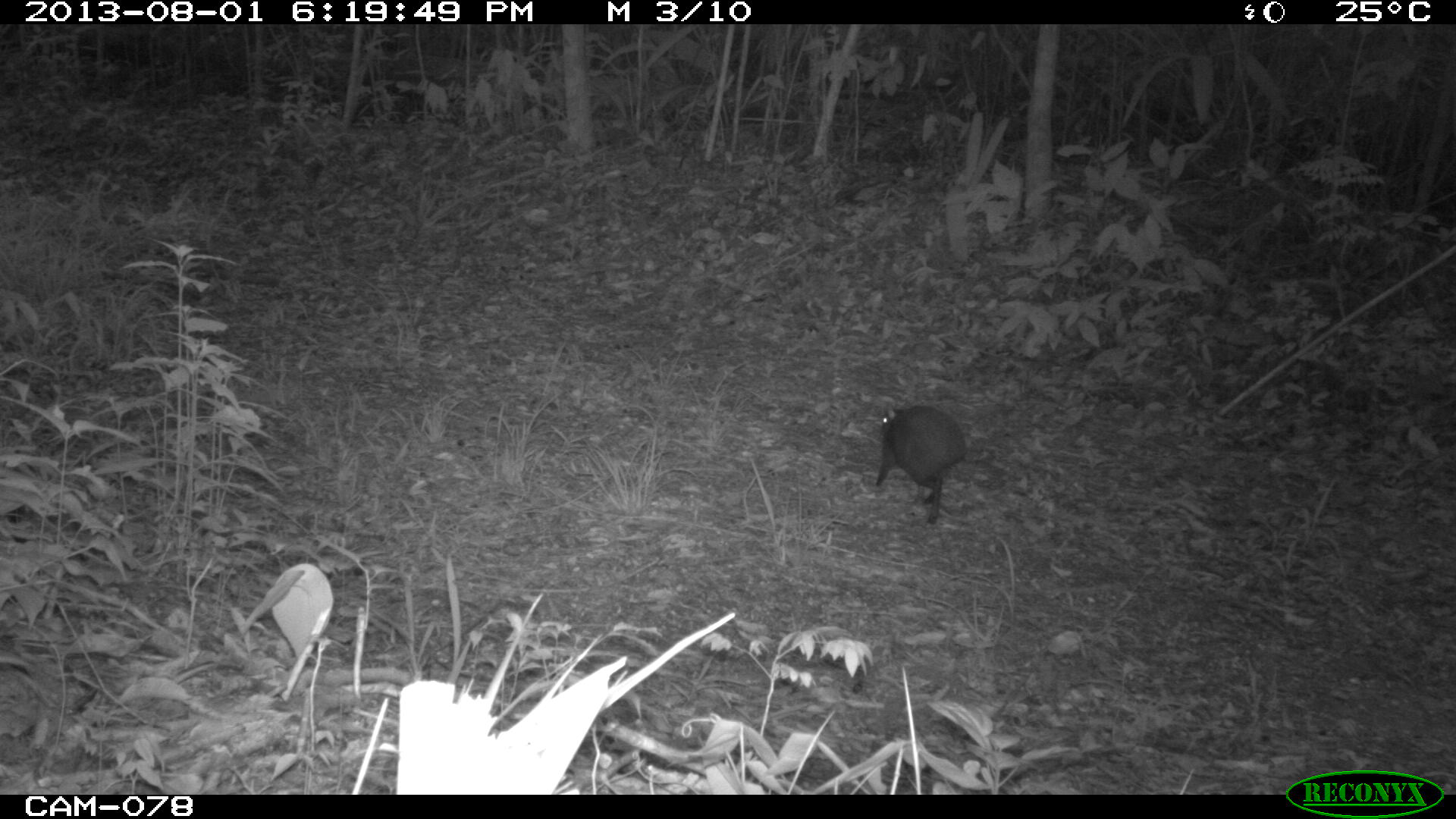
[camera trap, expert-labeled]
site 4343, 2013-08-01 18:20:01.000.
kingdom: Animalia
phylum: Chordata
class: Mammalia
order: Rodentia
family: Dasyproctidae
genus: Dasyprocta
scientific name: Dasyprocta punctata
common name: central american agouti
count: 1